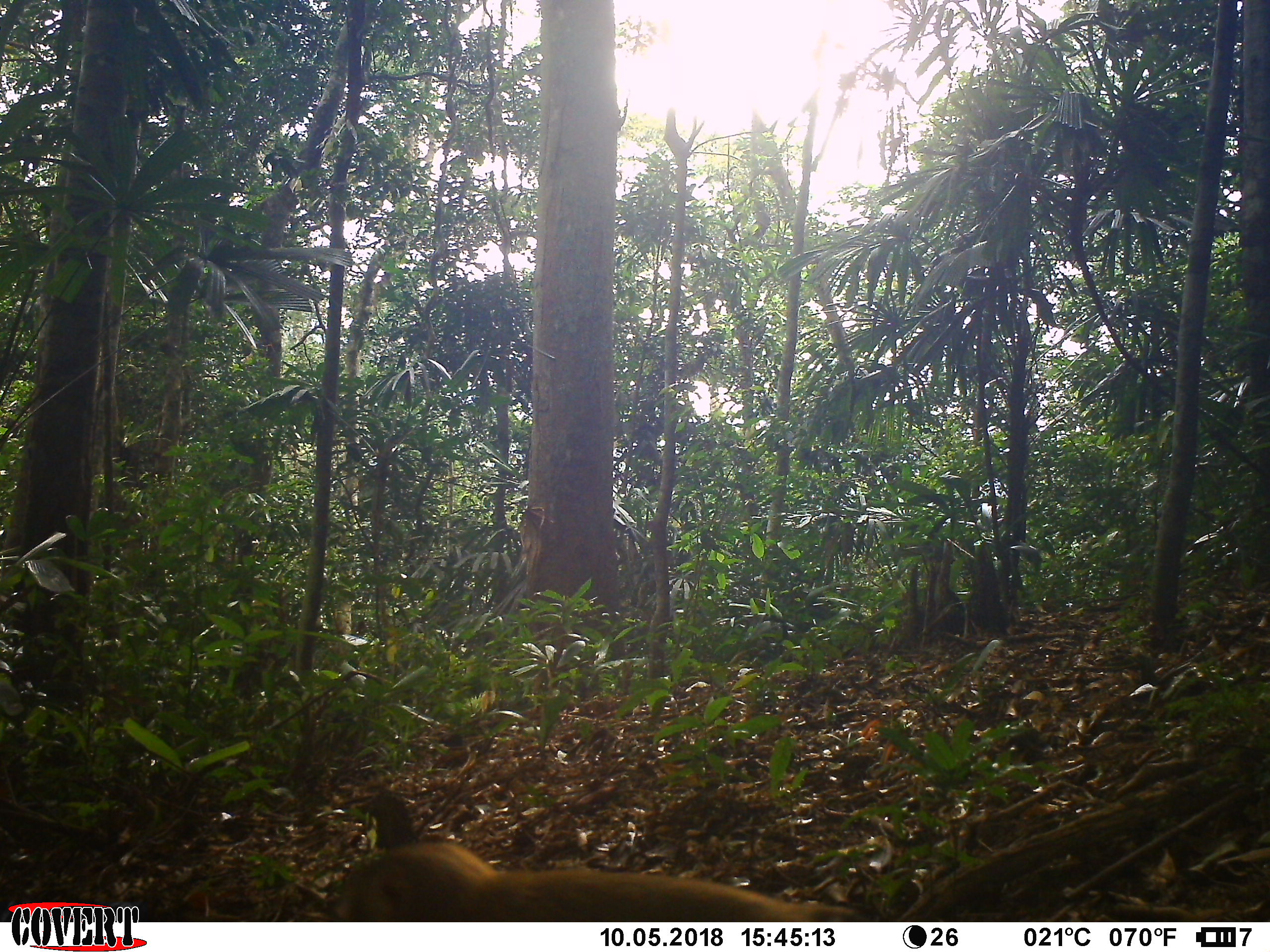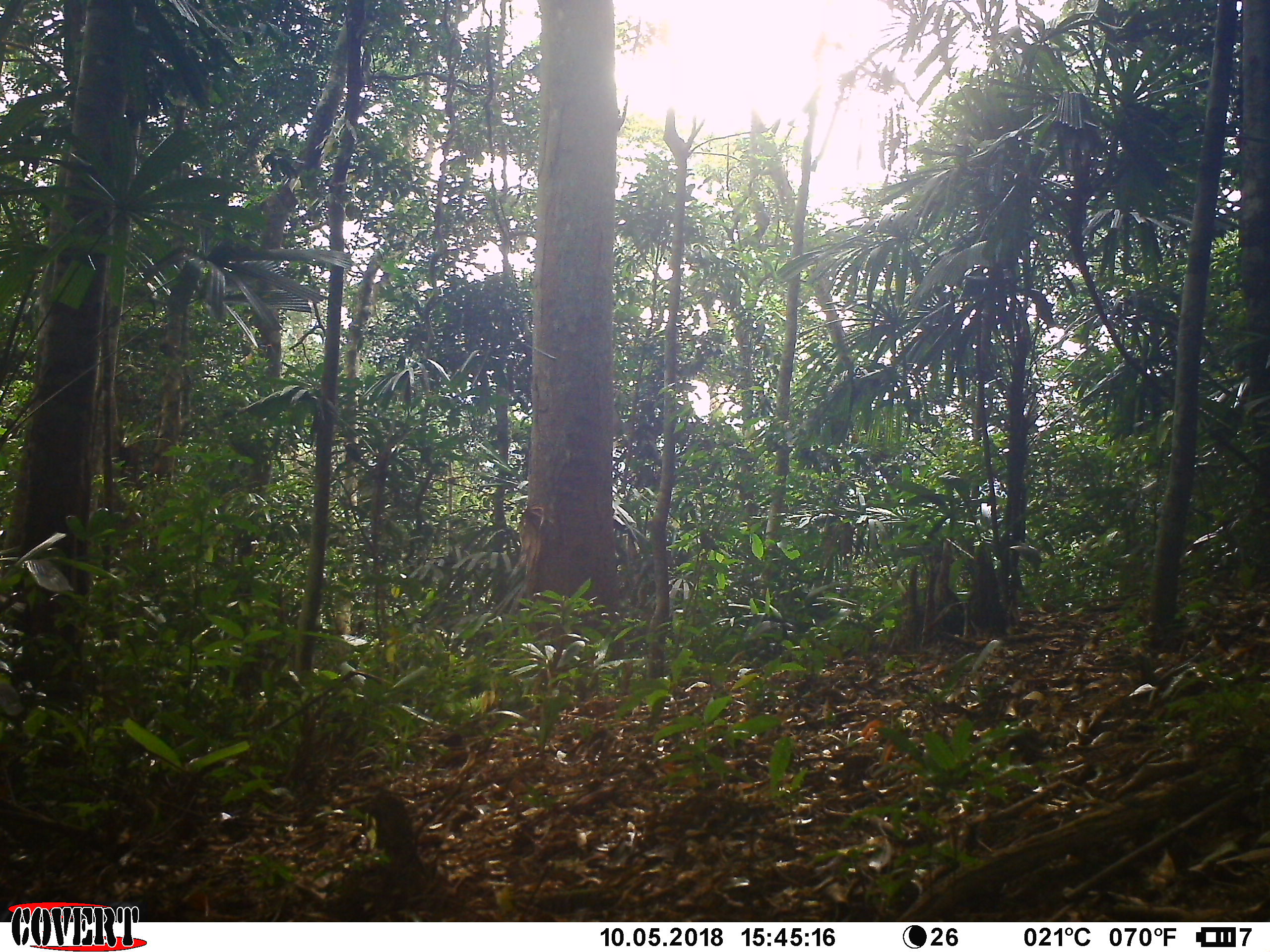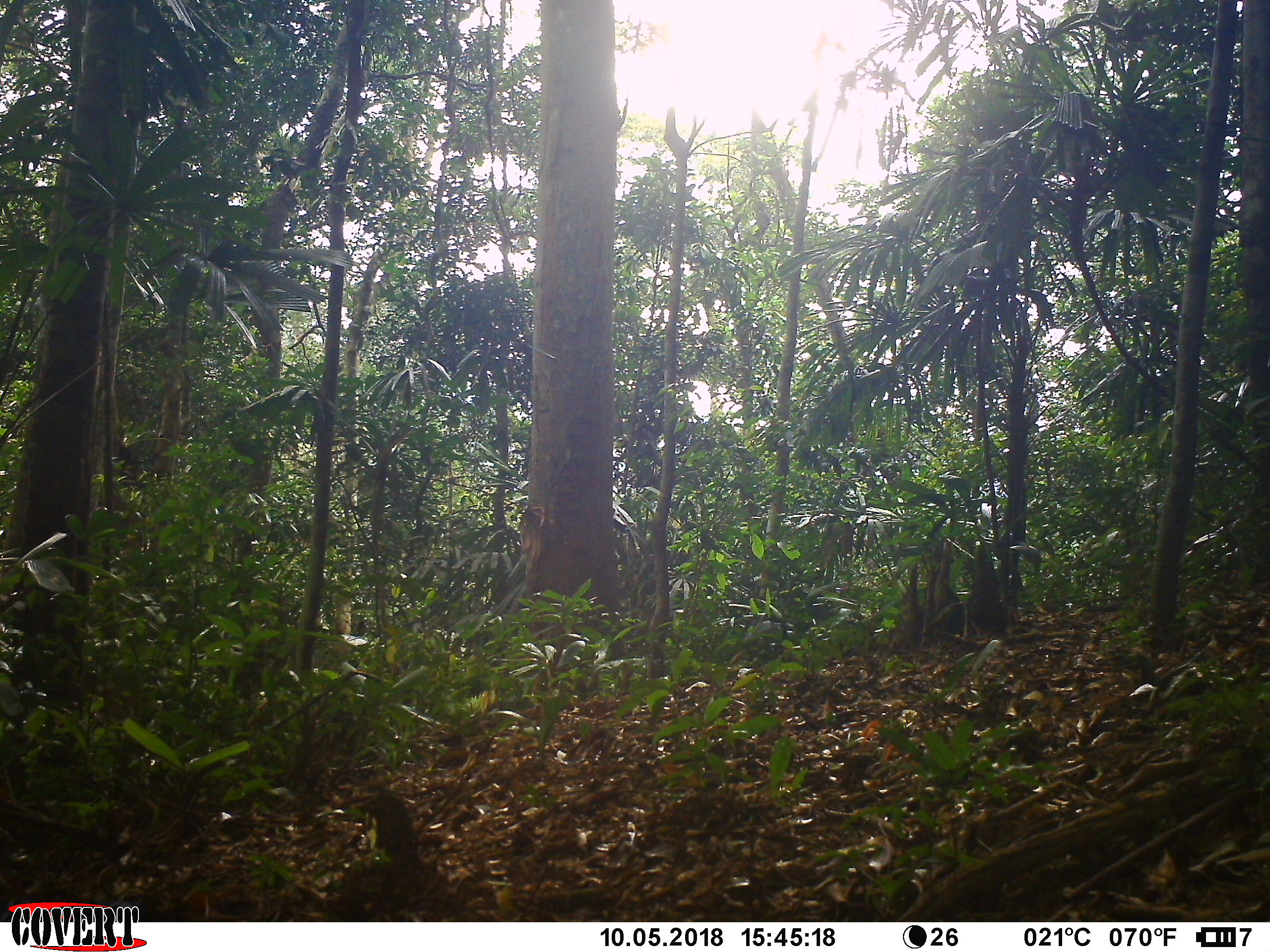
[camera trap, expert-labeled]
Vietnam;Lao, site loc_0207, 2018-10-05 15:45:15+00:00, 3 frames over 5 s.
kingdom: Animalia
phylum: Chordata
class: Mammalia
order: Primates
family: Cercopithecidae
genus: Macaca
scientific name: Macaca nemestrina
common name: pig-tailed macaque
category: pig tailed macaque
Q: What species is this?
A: Pig tailed macaque (pig-tailed macaque) (Macaca nemestrina).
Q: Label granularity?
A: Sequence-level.